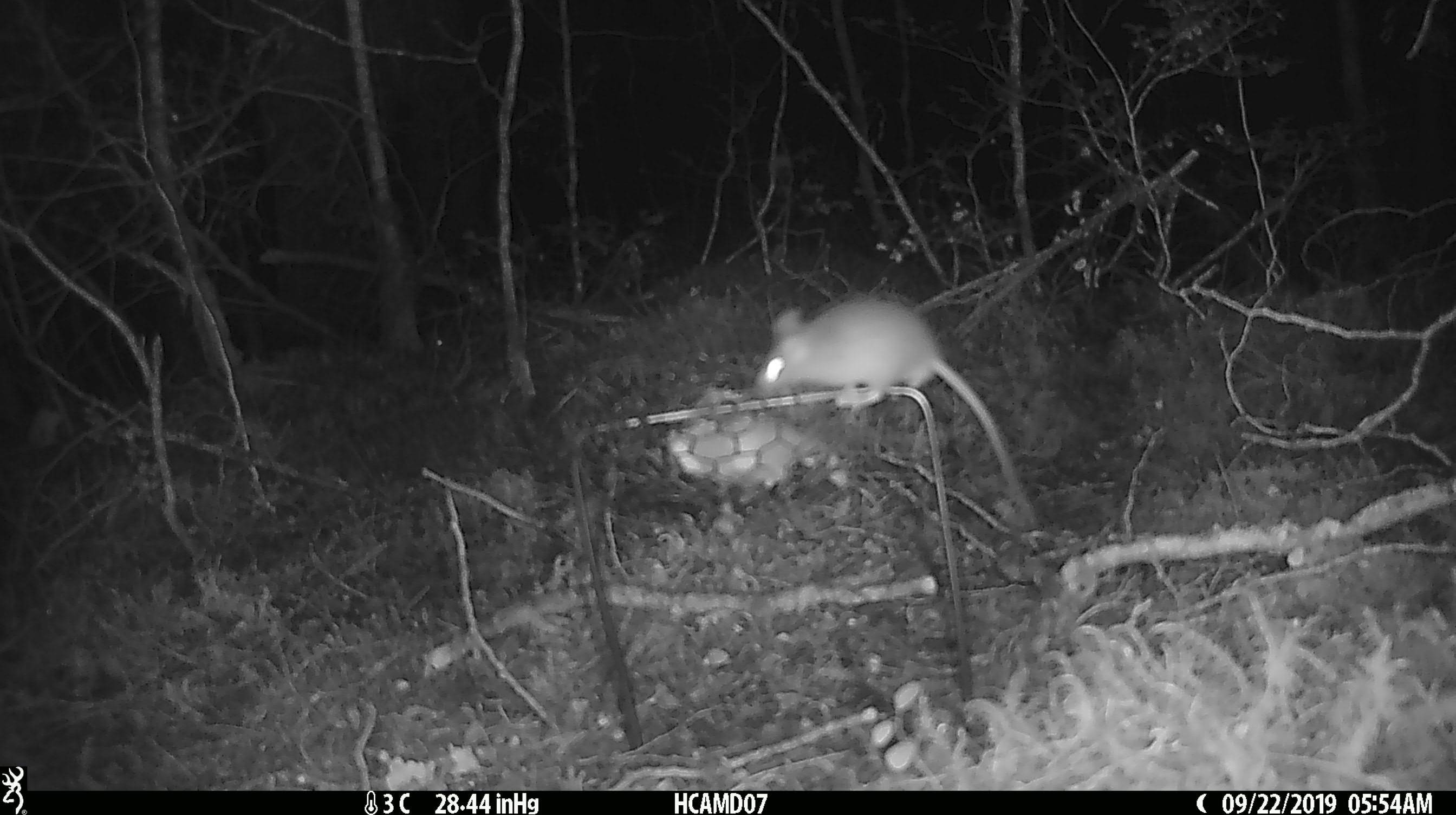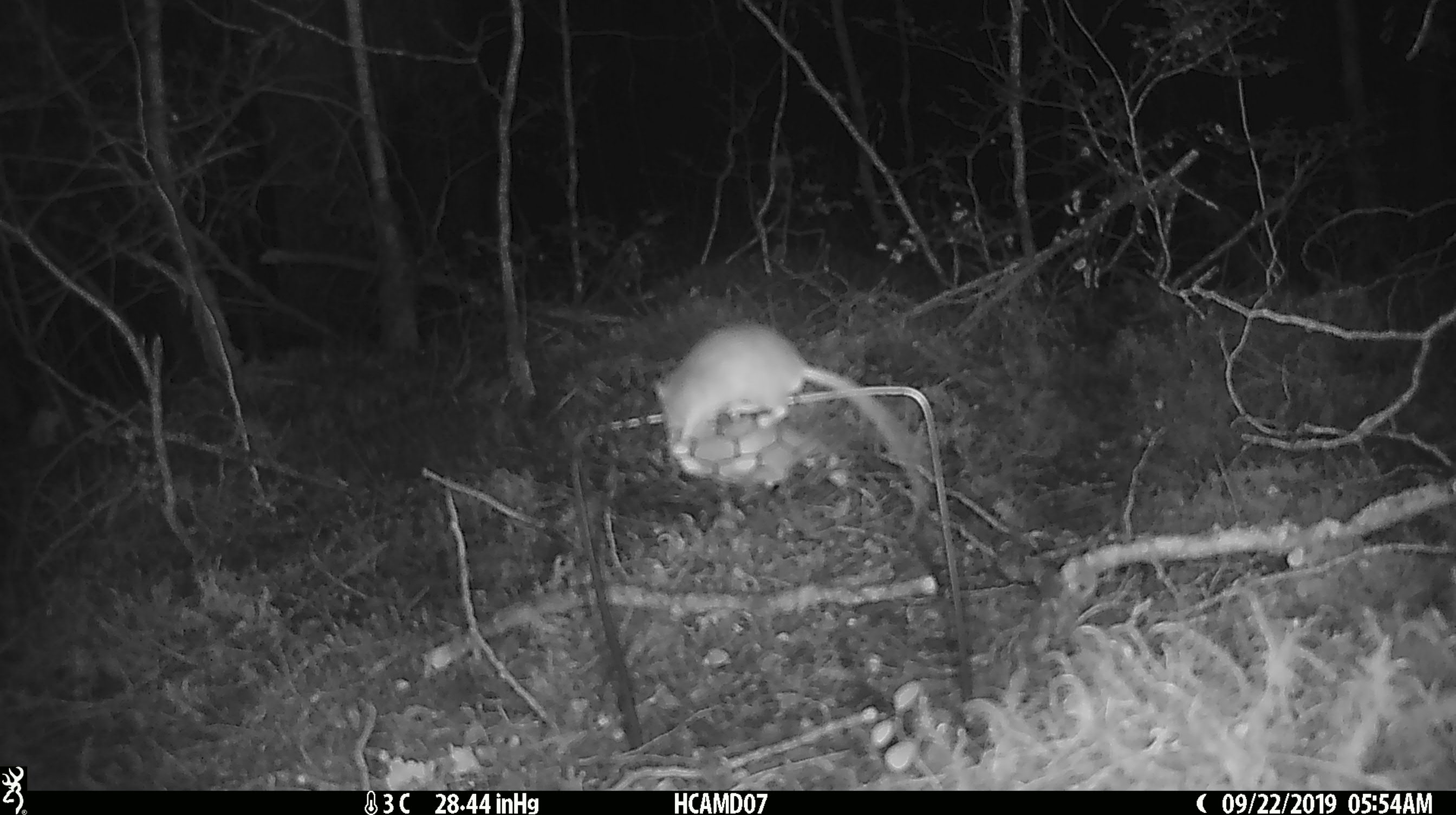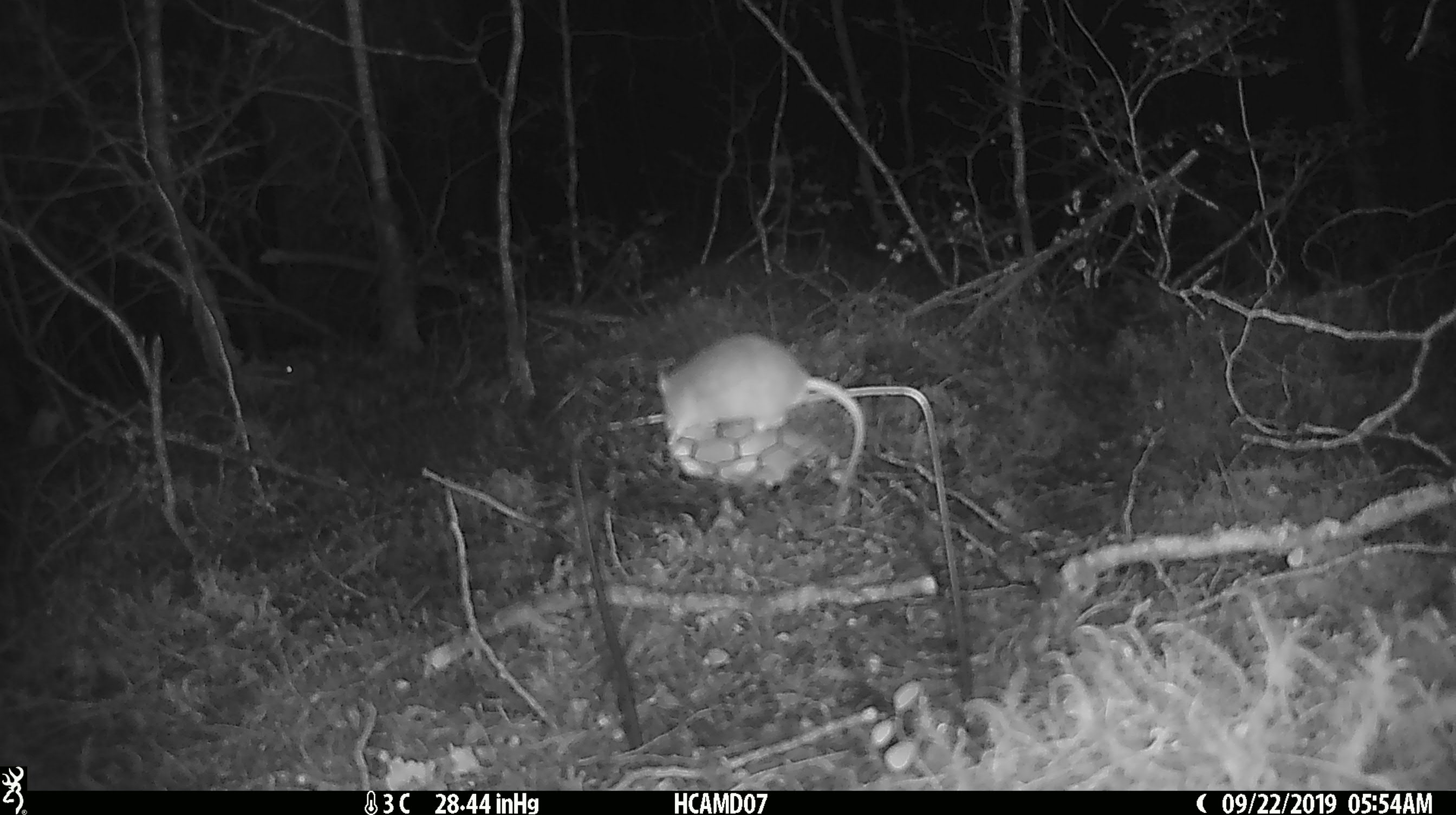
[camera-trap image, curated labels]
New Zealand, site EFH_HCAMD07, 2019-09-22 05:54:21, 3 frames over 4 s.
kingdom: Animalia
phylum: Chordata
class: Mammalia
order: Rodentia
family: Muridae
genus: Mus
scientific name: Mus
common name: mouse